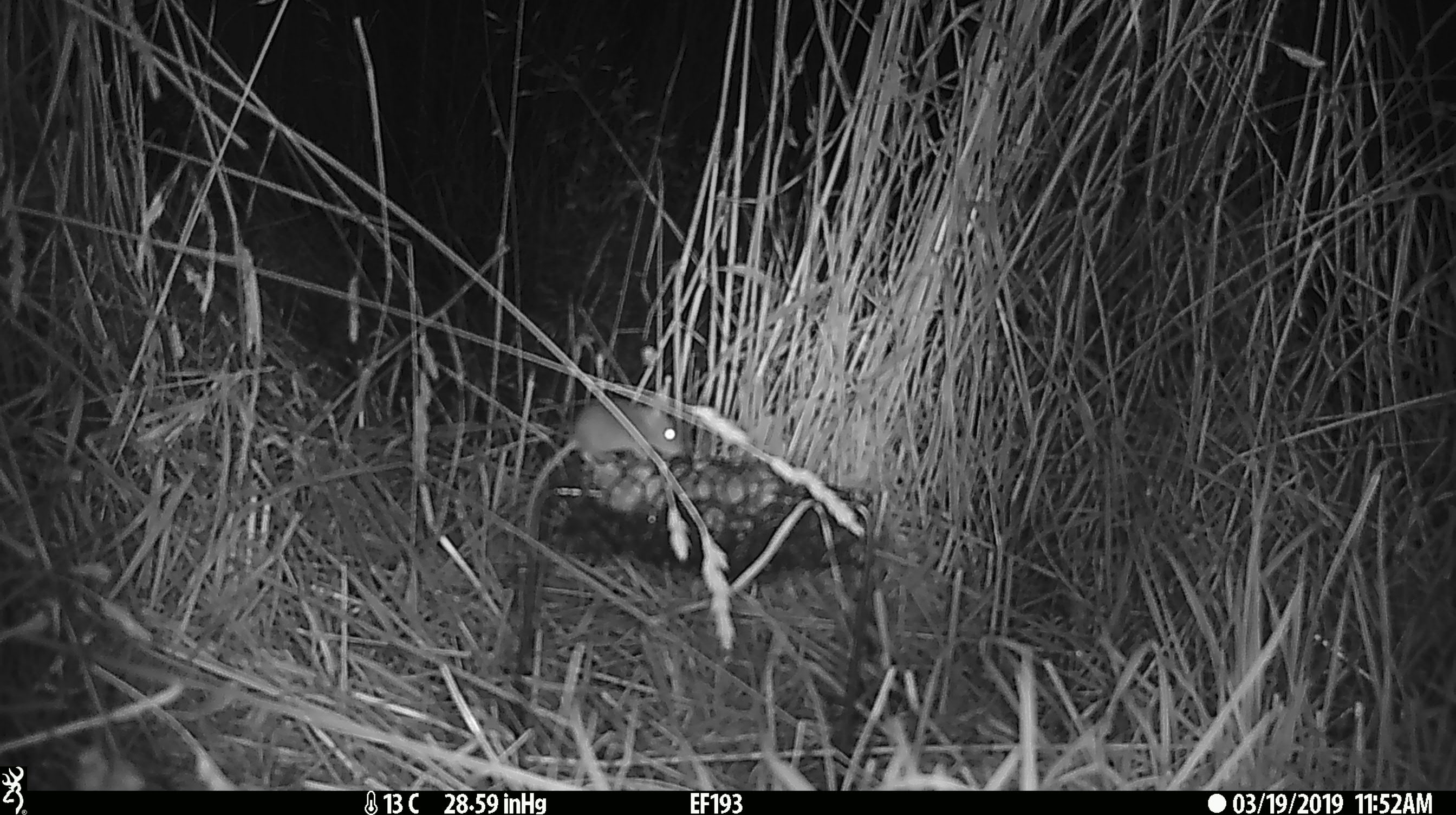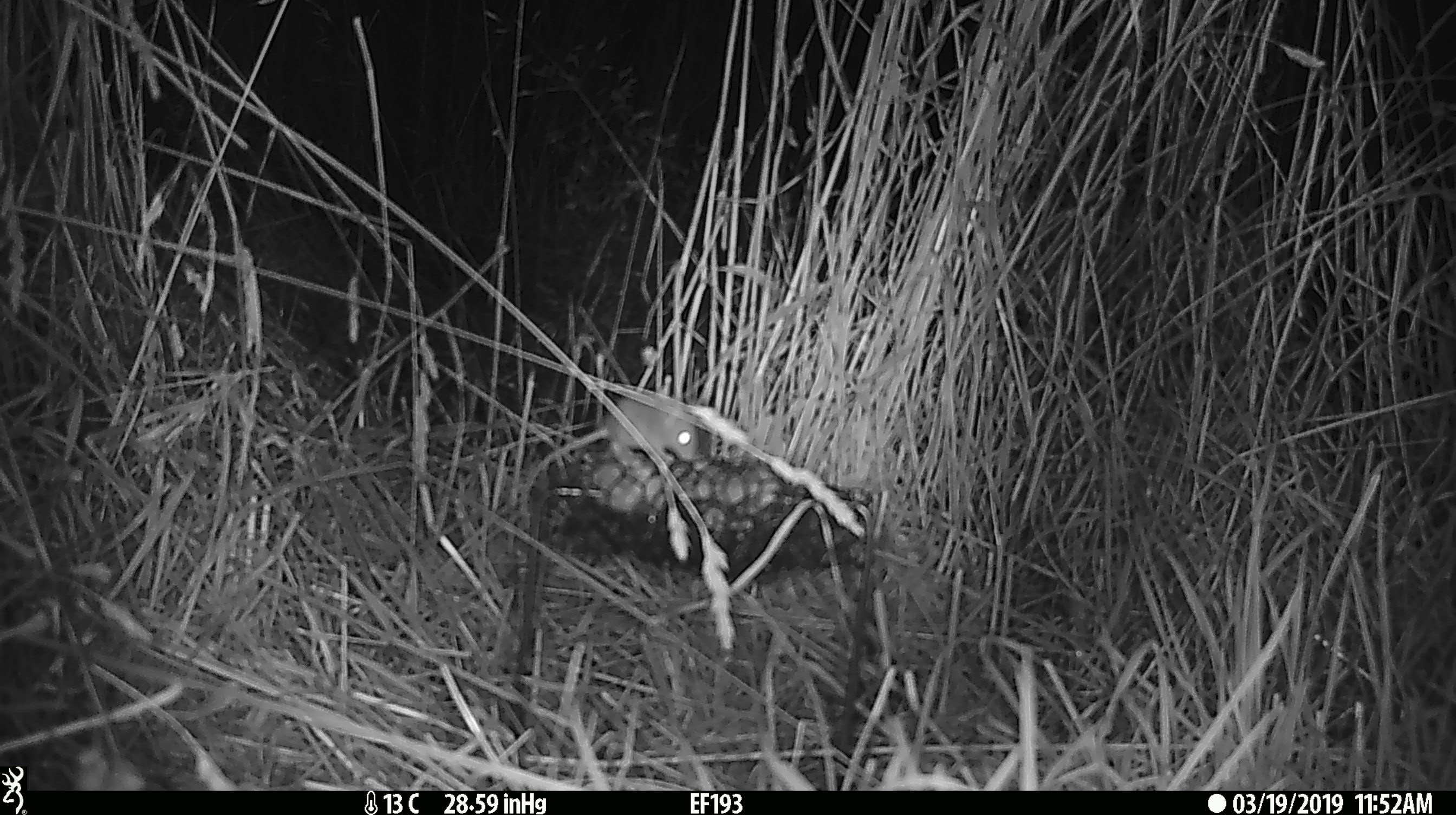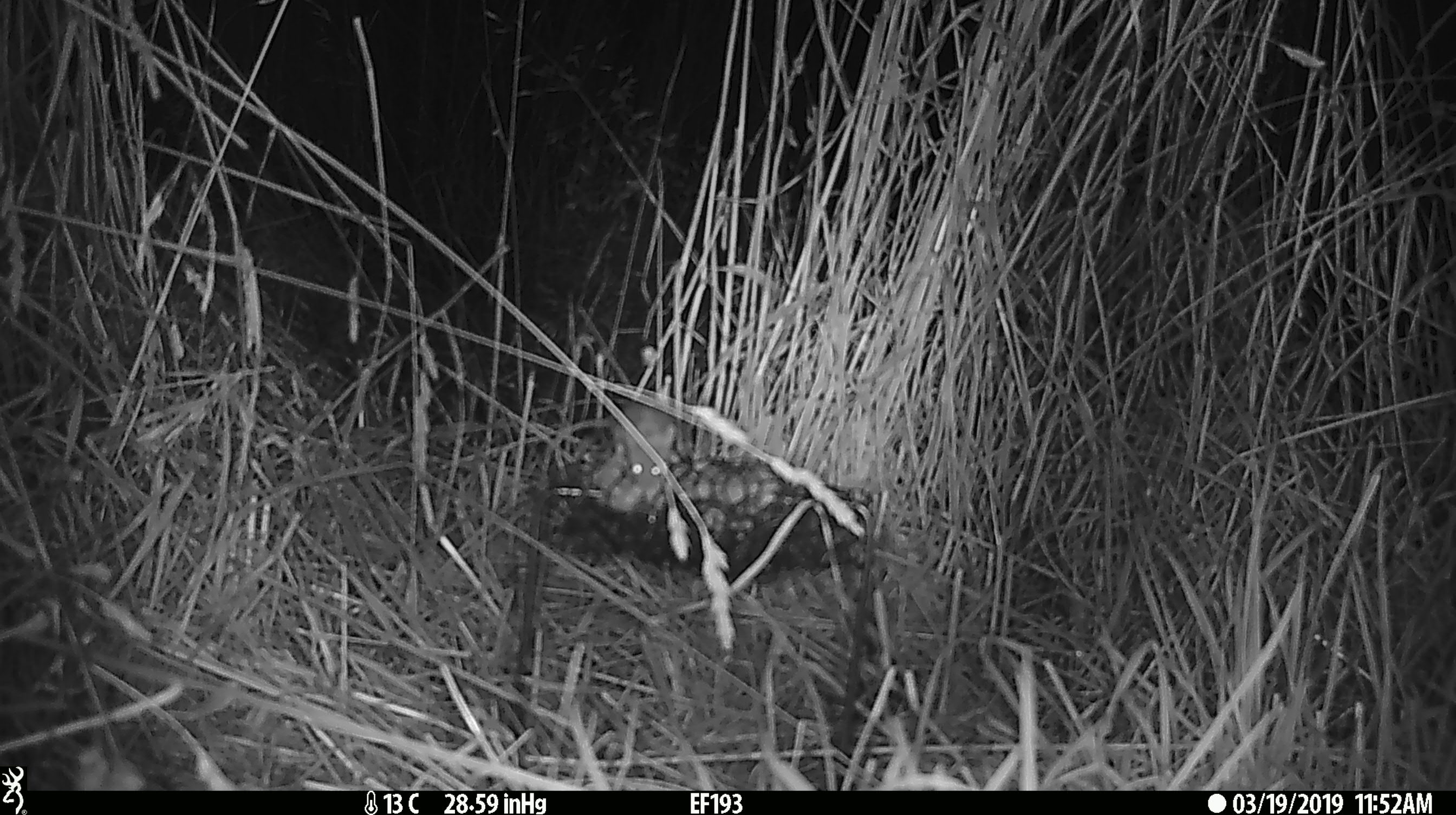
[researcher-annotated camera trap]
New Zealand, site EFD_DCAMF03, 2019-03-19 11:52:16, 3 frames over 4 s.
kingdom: Animalia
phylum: Chordata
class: Mammalia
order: Rodentia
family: Muridae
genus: Mus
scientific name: Mus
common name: mouse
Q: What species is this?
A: Mouse (Mus).